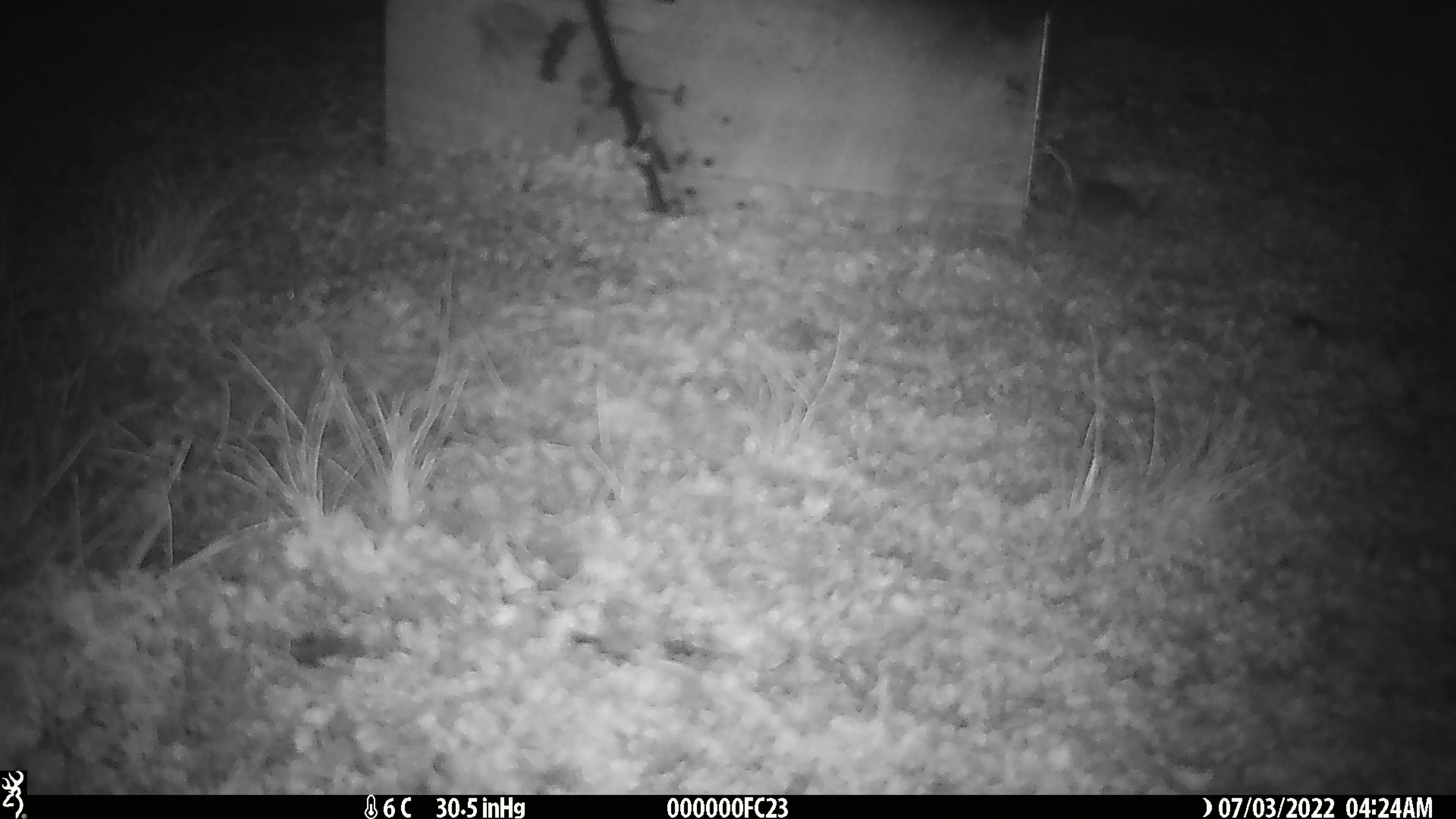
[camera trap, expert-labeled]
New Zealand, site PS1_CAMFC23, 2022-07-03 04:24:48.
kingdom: Animalia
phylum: Chordata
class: Mammalia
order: Rodentia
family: Muridae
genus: Mus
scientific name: Mus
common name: mouse